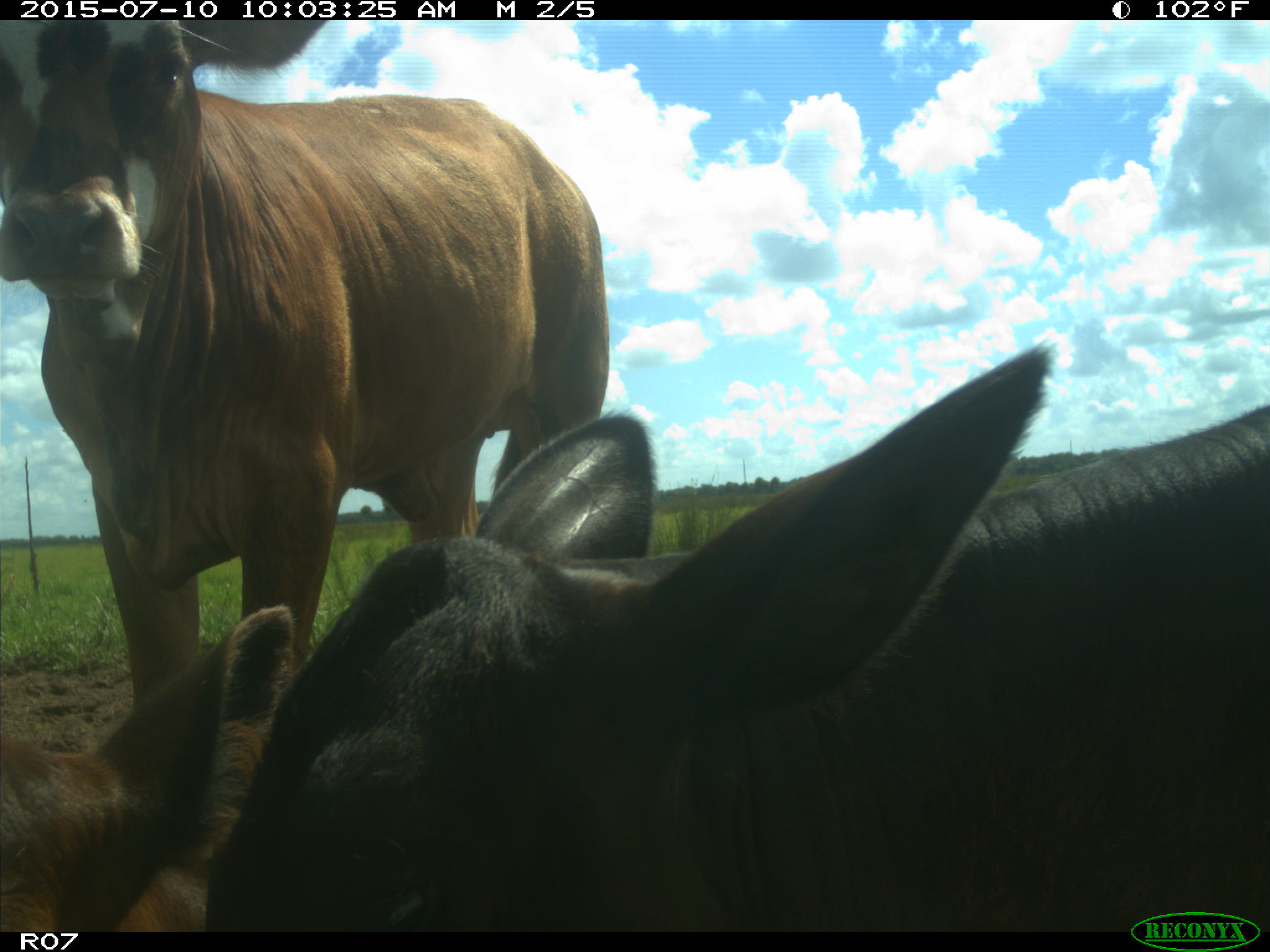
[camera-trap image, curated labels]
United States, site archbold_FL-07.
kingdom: Animalia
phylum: Chordata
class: Mammalia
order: Artiodactyla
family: Bovidae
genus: Bos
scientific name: Bos taurus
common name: domestic cow